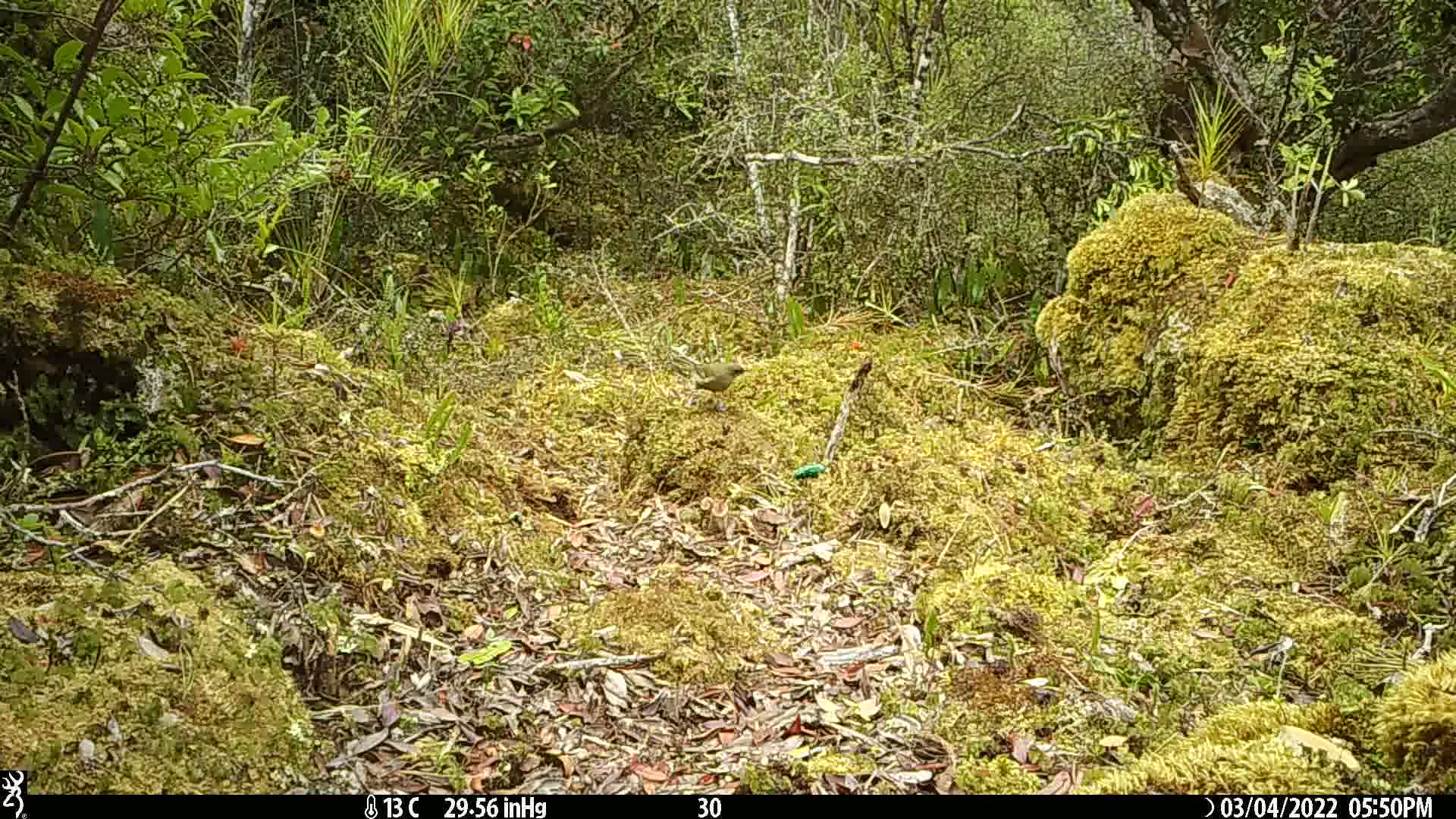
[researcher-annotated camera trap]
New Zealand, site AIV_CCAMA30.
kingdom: Animalia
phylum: Chordata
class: Aves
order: Passeriformes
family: Meliphagidae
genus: Anthornis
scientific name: Anthornis melanura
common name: new zealand bellbird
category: bellbird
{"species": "bellbird (new zealand bellbird) (Anthornis melanura)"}